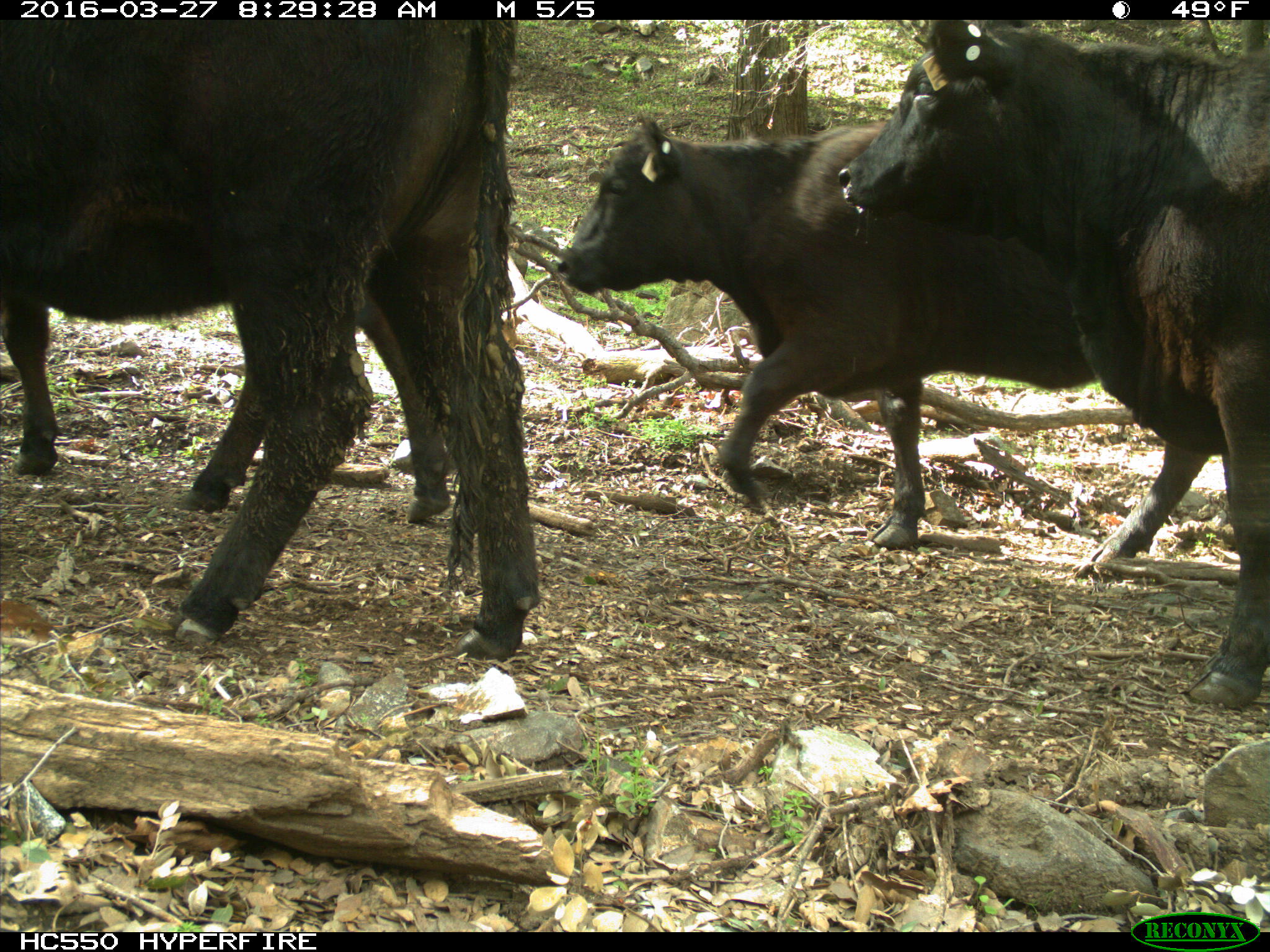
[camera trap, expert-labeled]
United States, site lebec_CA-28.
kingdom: Animalia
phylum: Chordata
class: Mammalia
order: Artiodactyla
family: Bovidae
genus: Bos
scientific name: Bos taurus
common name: domestic cow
Bos taurus (domestic cow).